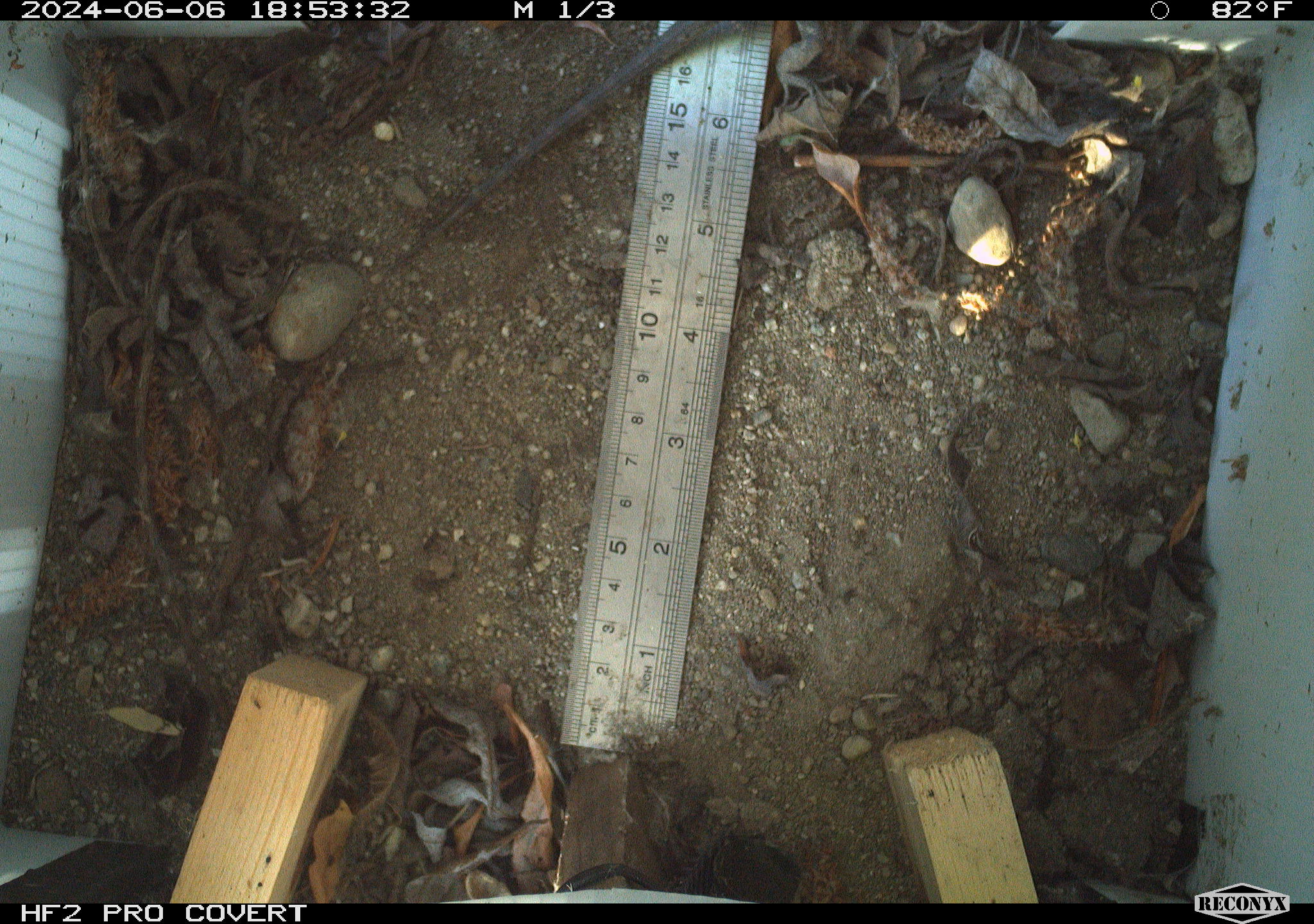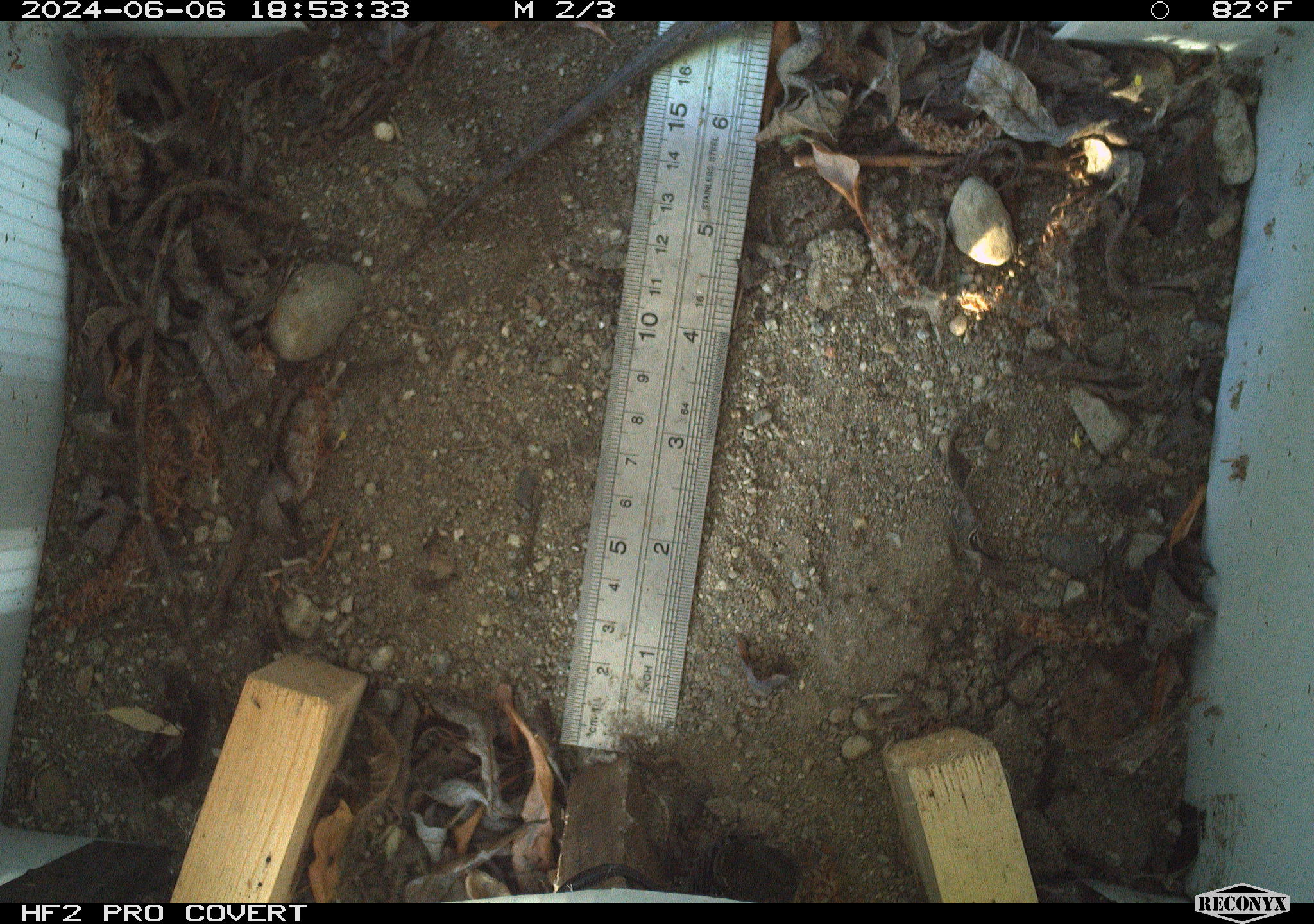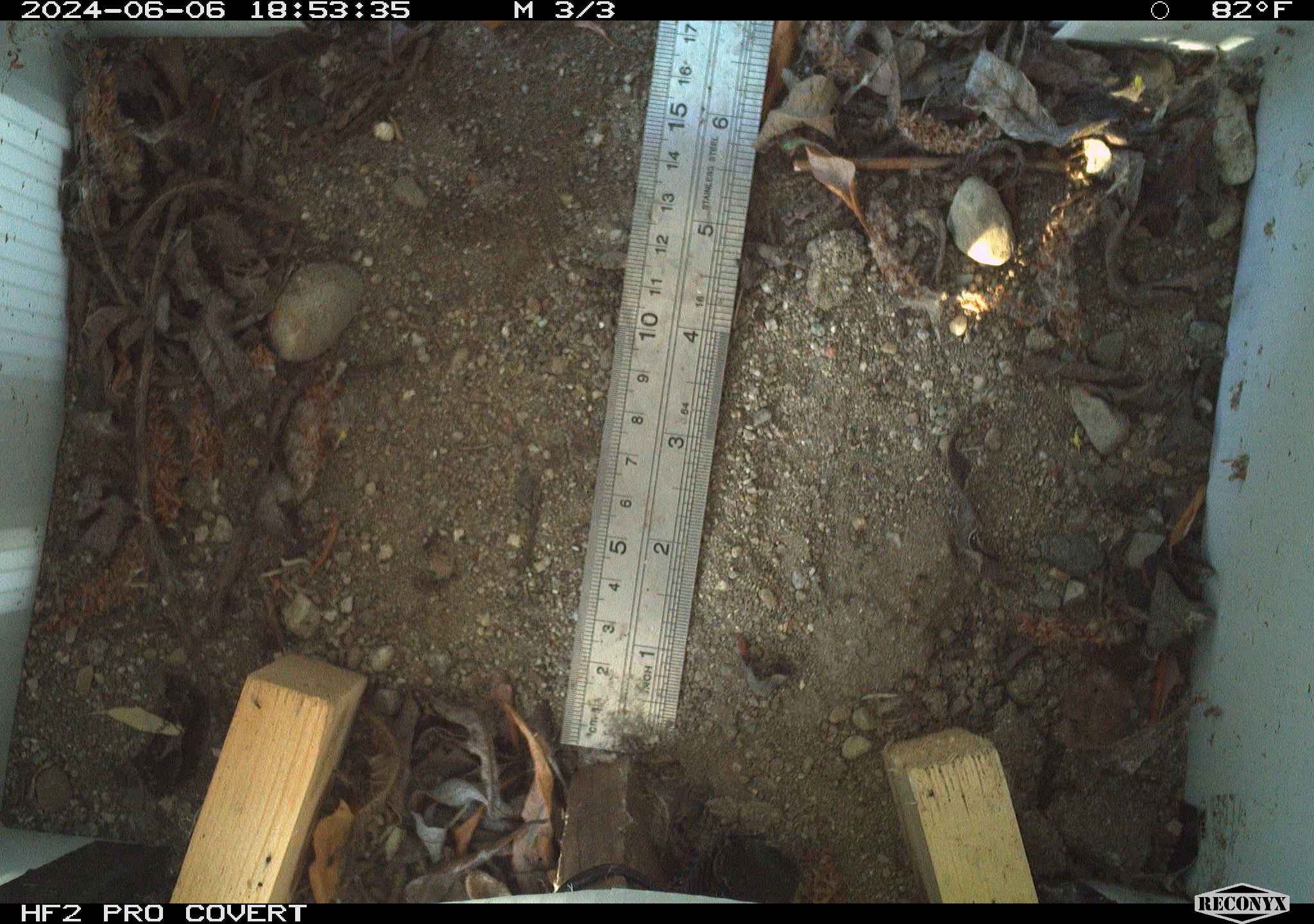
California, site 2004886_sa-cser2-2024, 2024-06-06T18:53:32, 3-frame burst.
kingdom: Animalia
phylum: Chordata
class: Reptilia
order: Squamata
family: Phrynosomatidae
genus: Sceloporus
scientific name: Sceloporus occidentalis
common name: western fence lizard